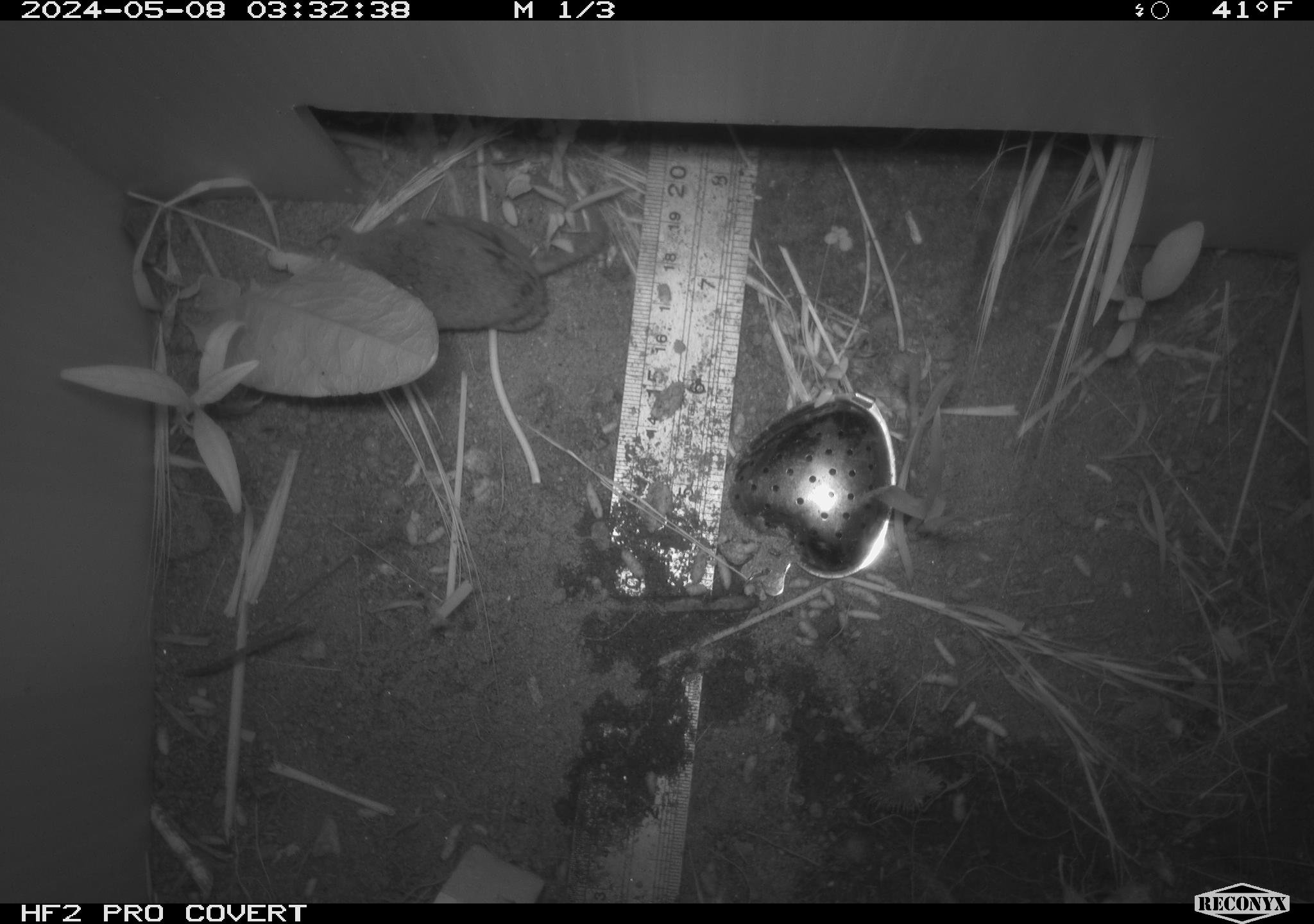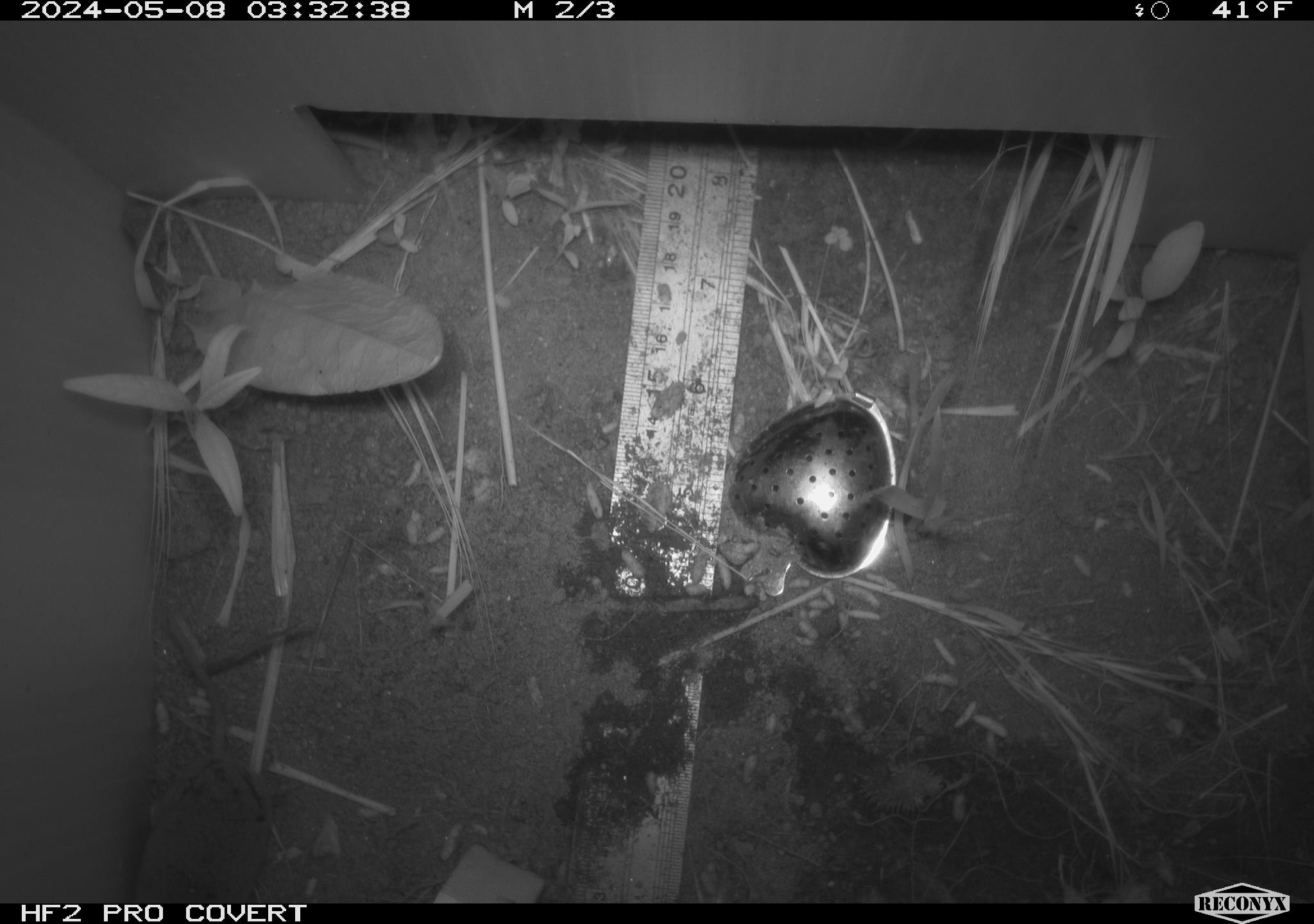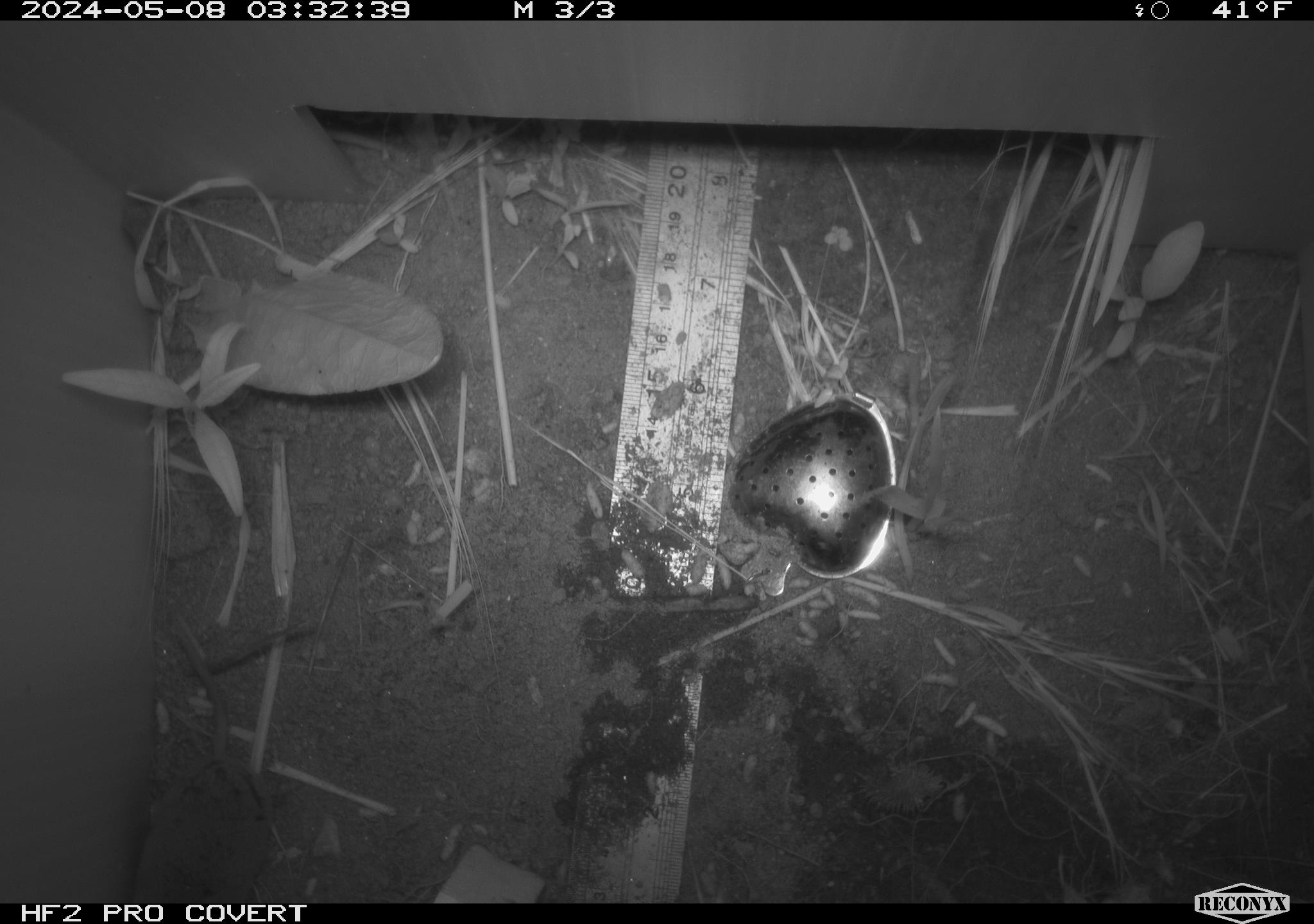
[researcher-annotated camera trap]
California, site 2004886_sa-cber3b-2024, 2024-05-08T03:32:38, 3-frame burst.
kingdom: Animalia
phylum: Chordata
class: Mammalia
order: Eulipotyphla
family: Soricidae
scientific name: Soricidae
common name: shrews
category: soricidae family